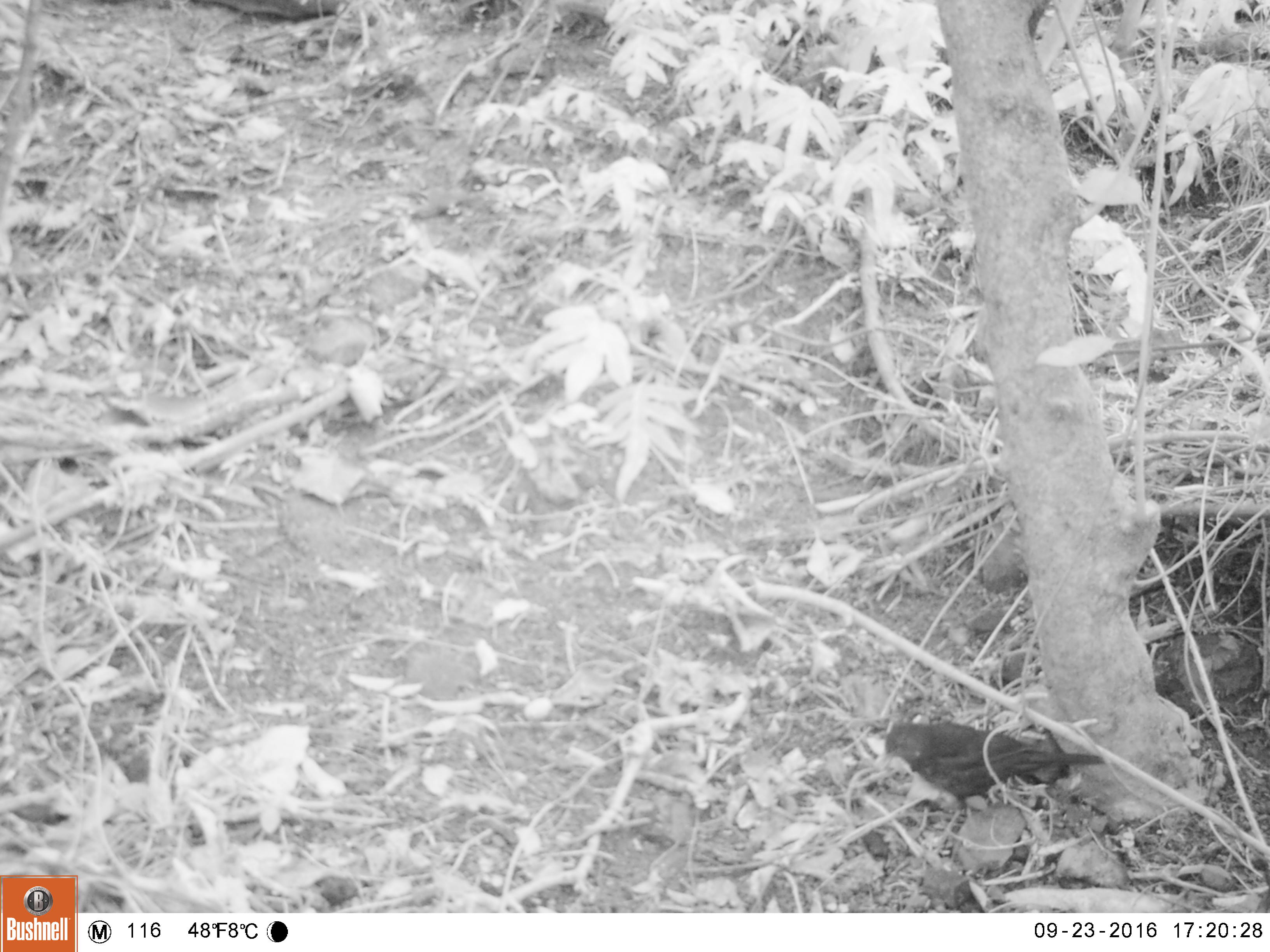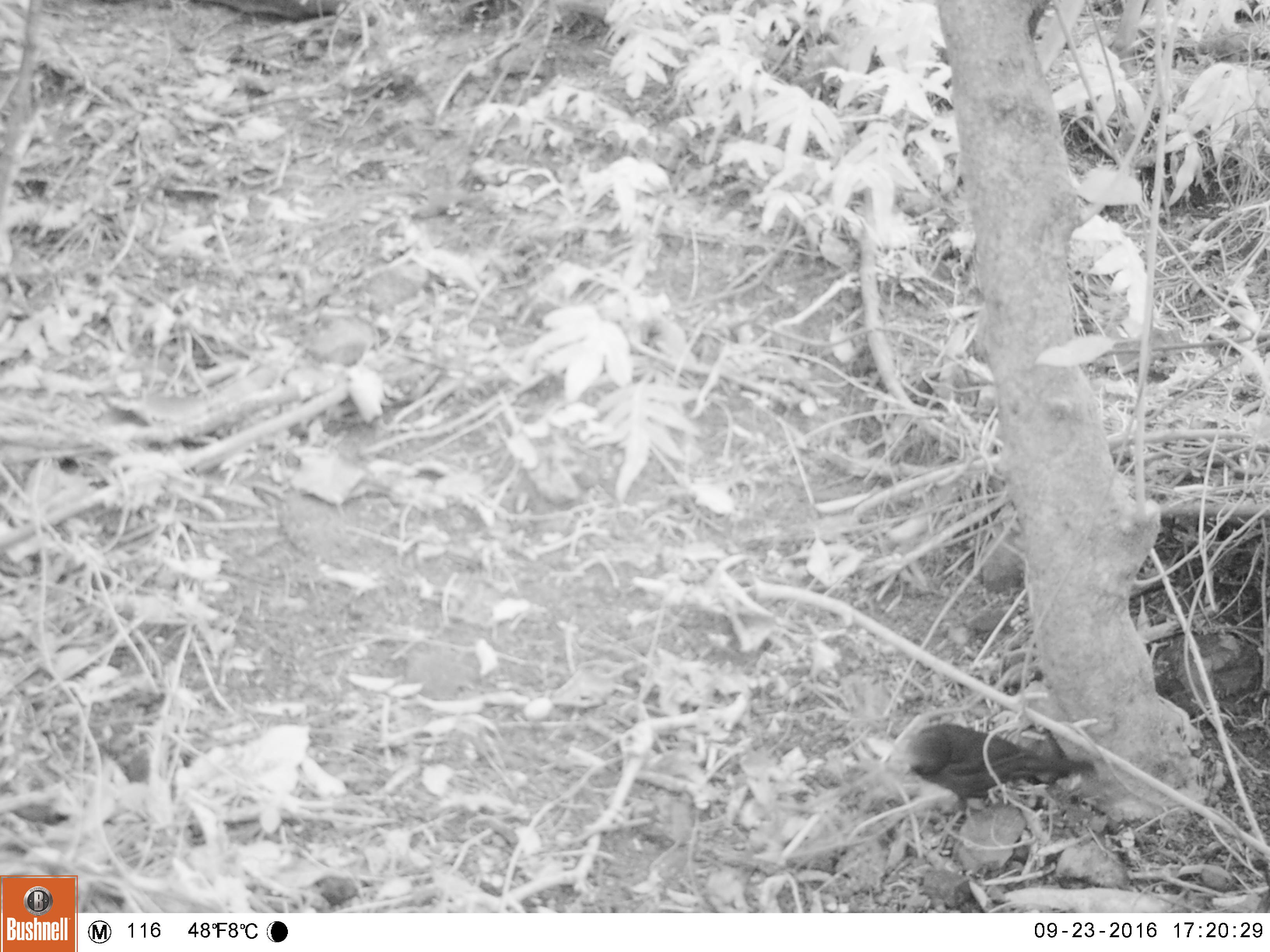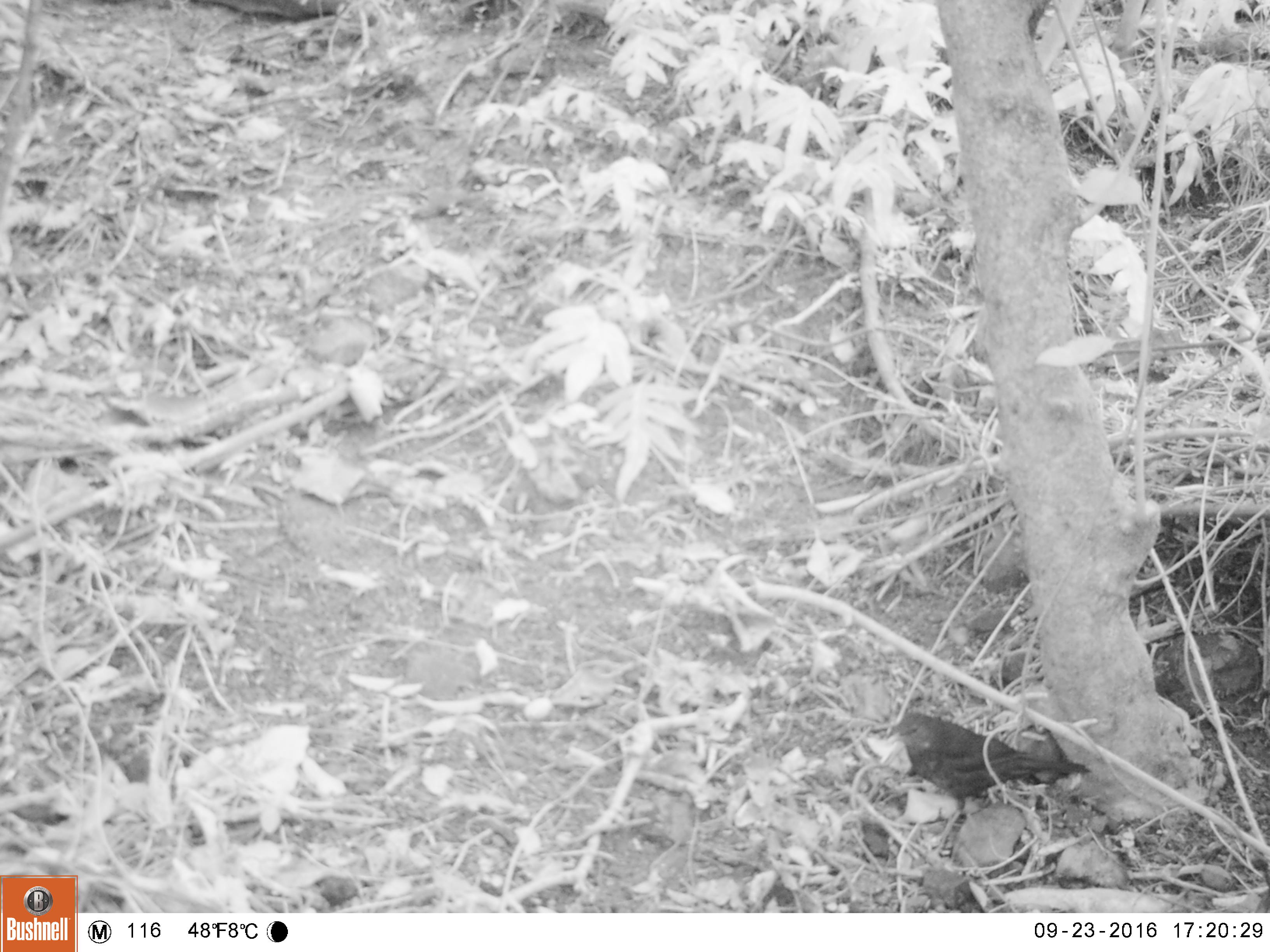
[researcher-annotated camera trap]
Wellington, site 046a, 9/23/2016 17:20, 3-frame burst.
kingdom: Animalia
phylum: Chordata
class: Aves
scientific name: Aves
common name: bird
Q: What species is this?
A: Bird (Aves).